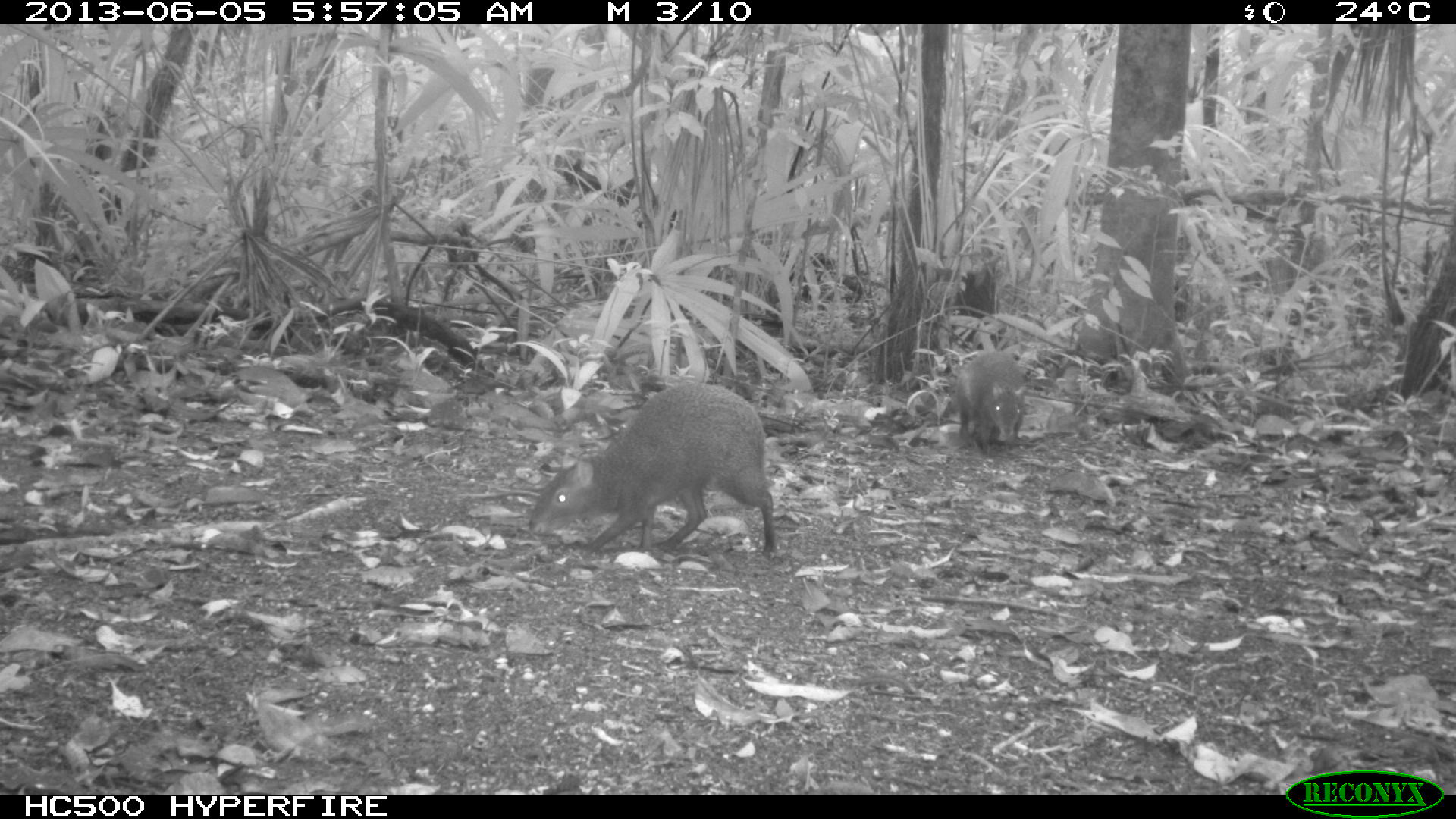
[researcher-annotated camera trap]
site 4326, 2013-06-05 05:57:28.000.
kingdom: Animalia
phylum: Chordata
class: Mammalia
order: Rodentia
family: Dasyproctidae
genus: Dasyprocta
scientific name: Dasyprocta punctata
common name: central american agouti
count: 1